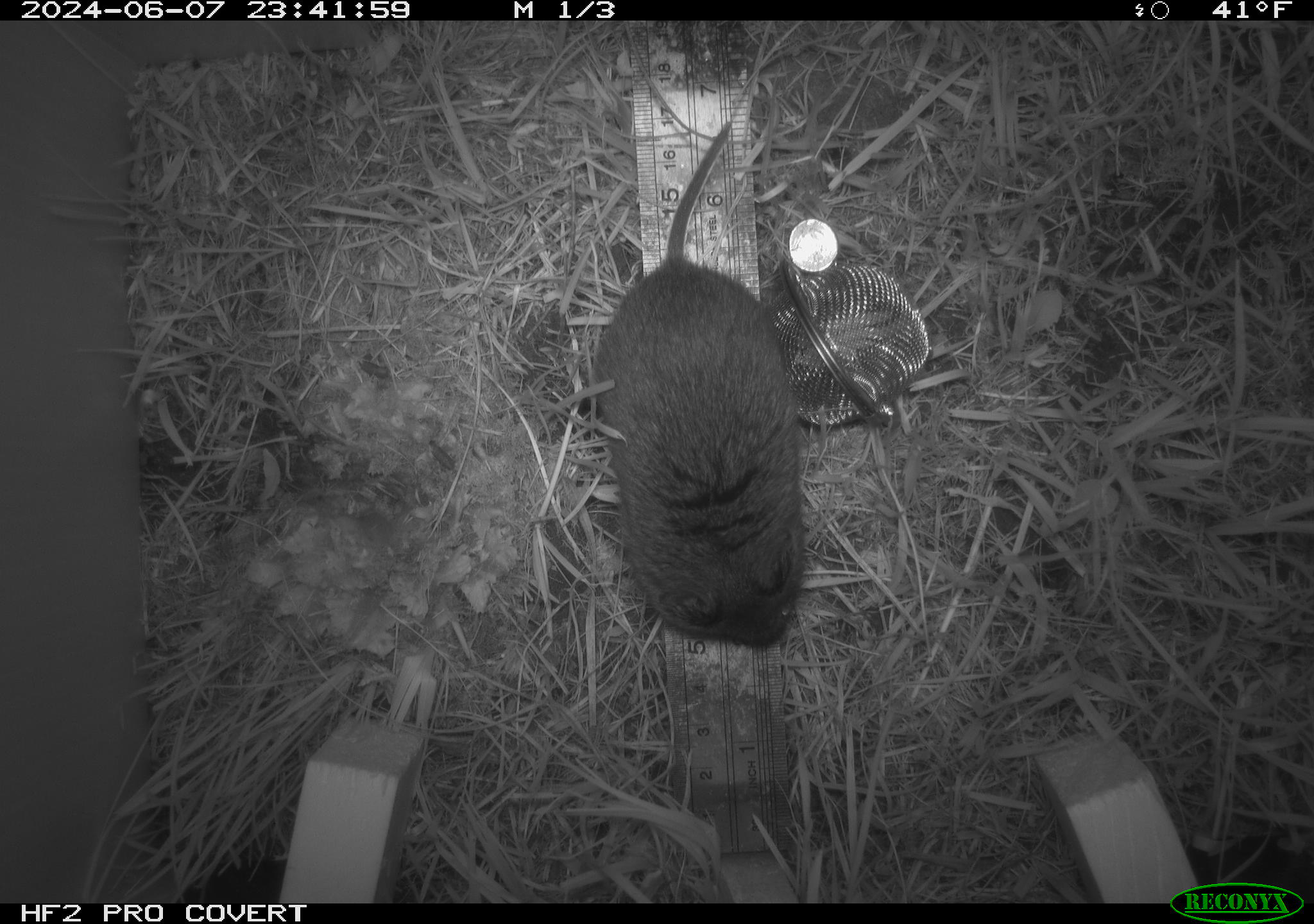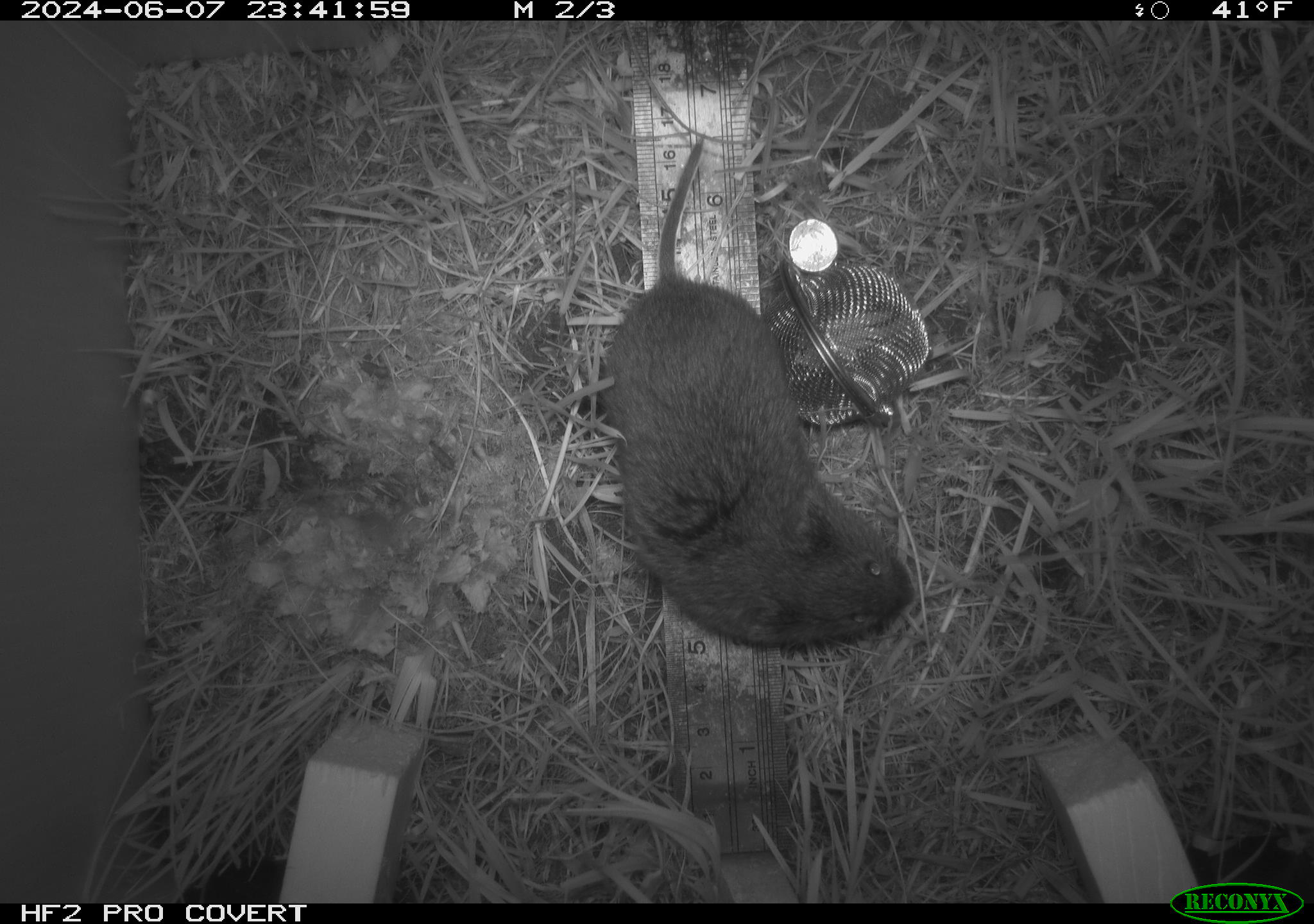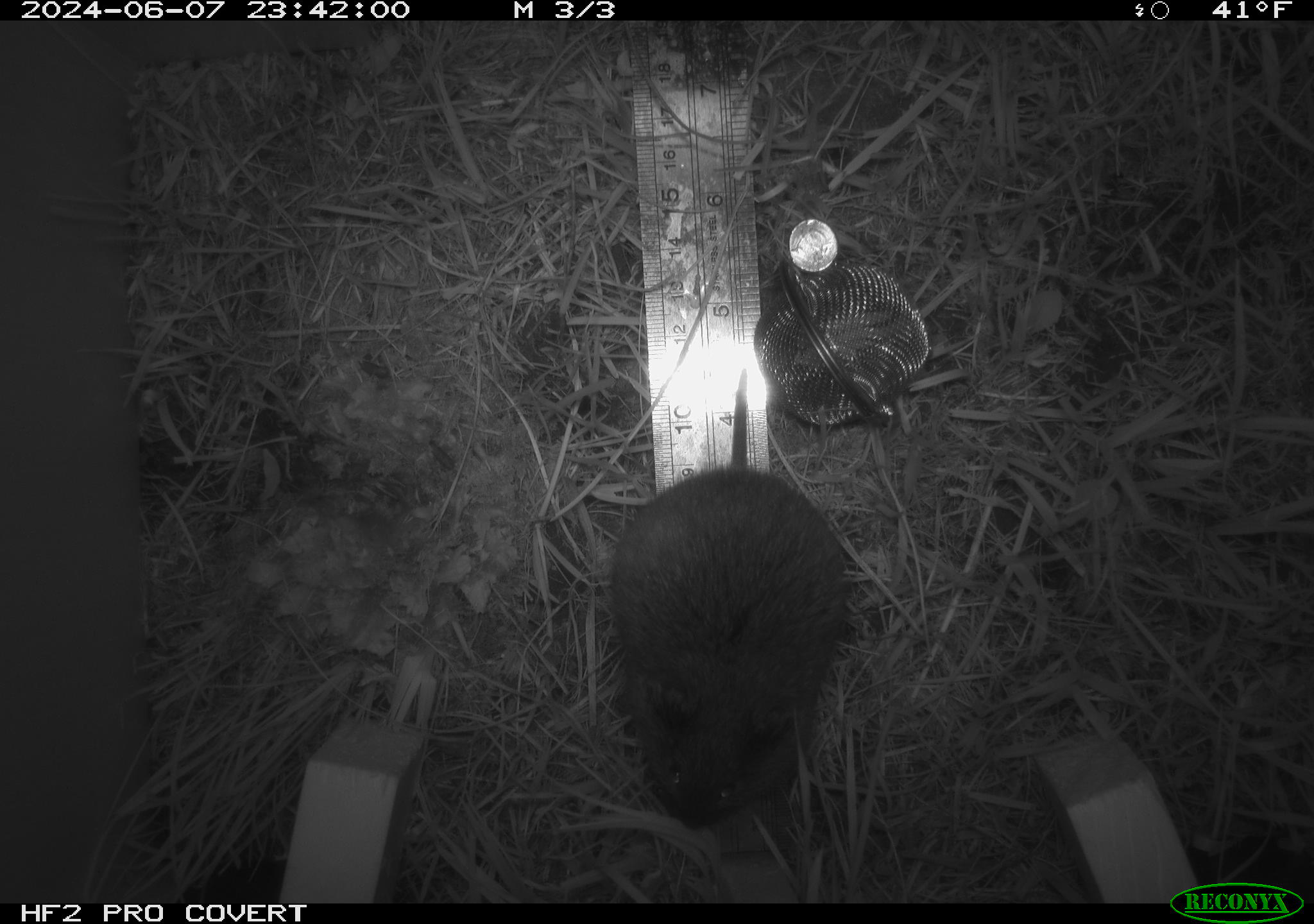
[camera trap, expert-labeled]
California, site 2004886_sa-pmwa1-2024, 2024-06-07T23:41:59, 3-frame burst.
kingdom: Animalia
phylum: Chordata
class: Mammalia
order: Rodentia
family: Cricetidae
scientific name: Arvicolinae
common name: voles, lemmings, and muskrats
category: arvicolinae subfamily